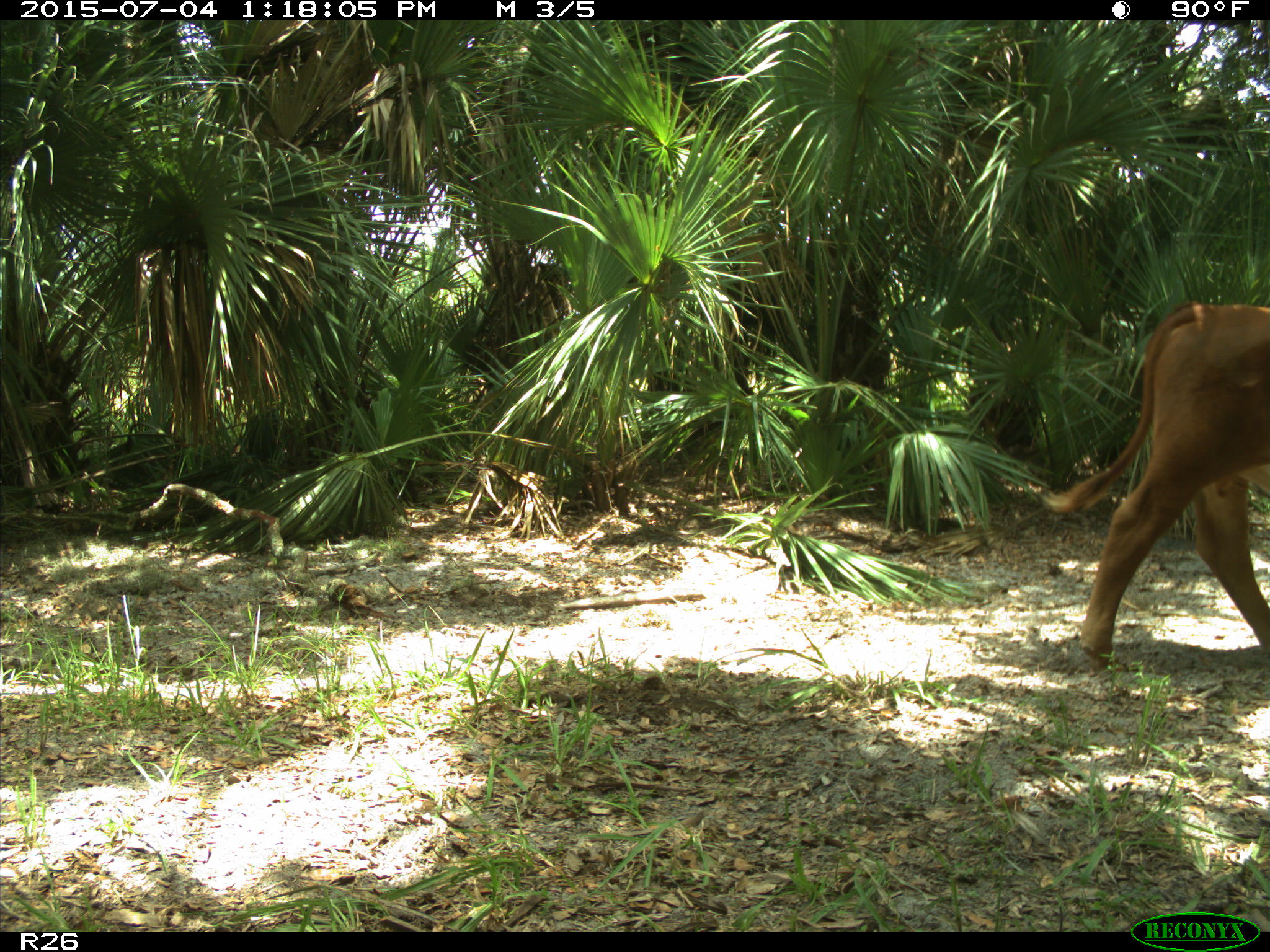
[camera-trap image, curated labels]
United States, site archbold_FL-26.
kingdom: Animalia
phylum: Chordata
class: Mammalia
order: Artiodactyla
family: Bovidae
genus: Bos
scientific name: Bos taurus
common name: domestic cow